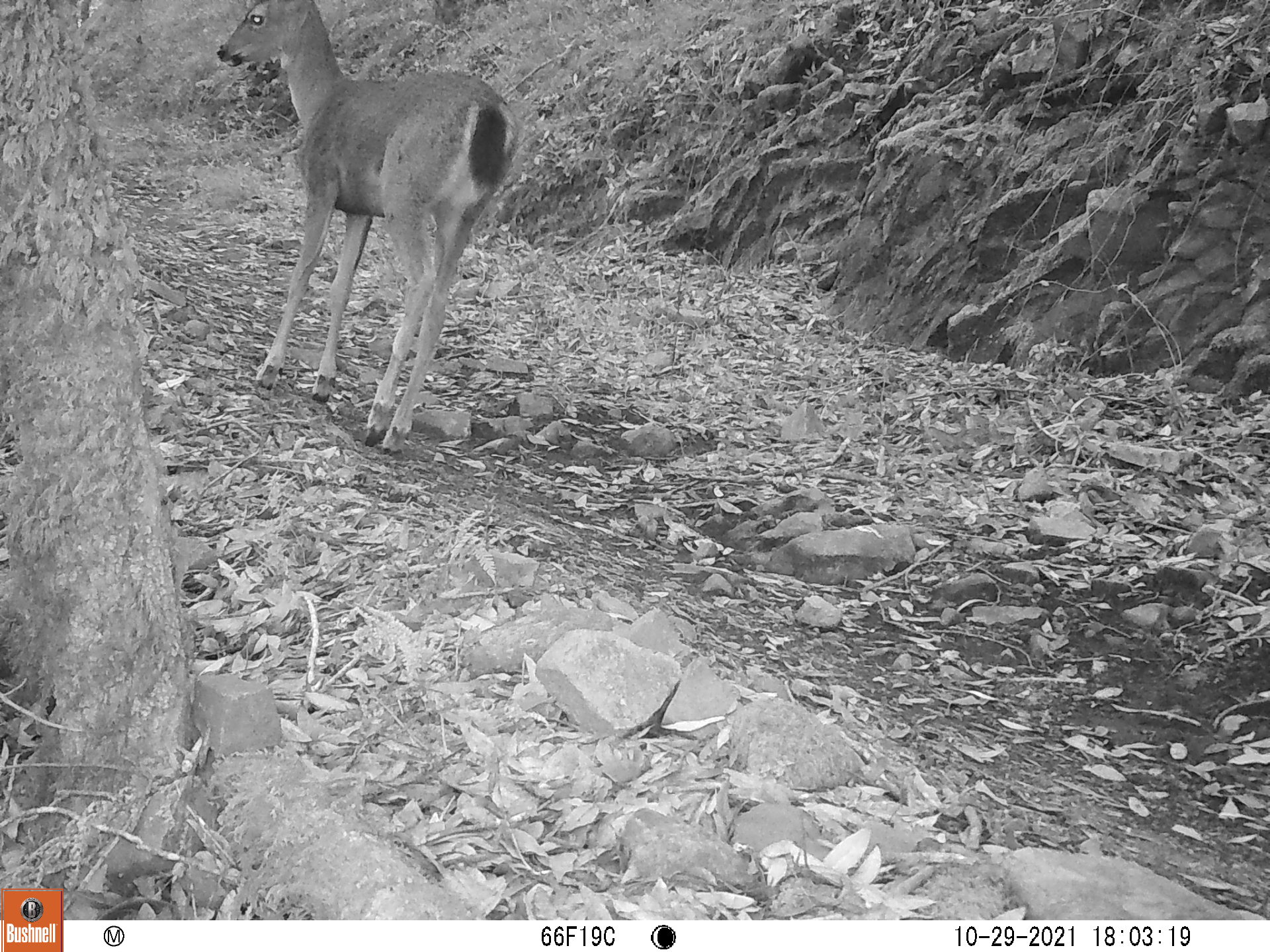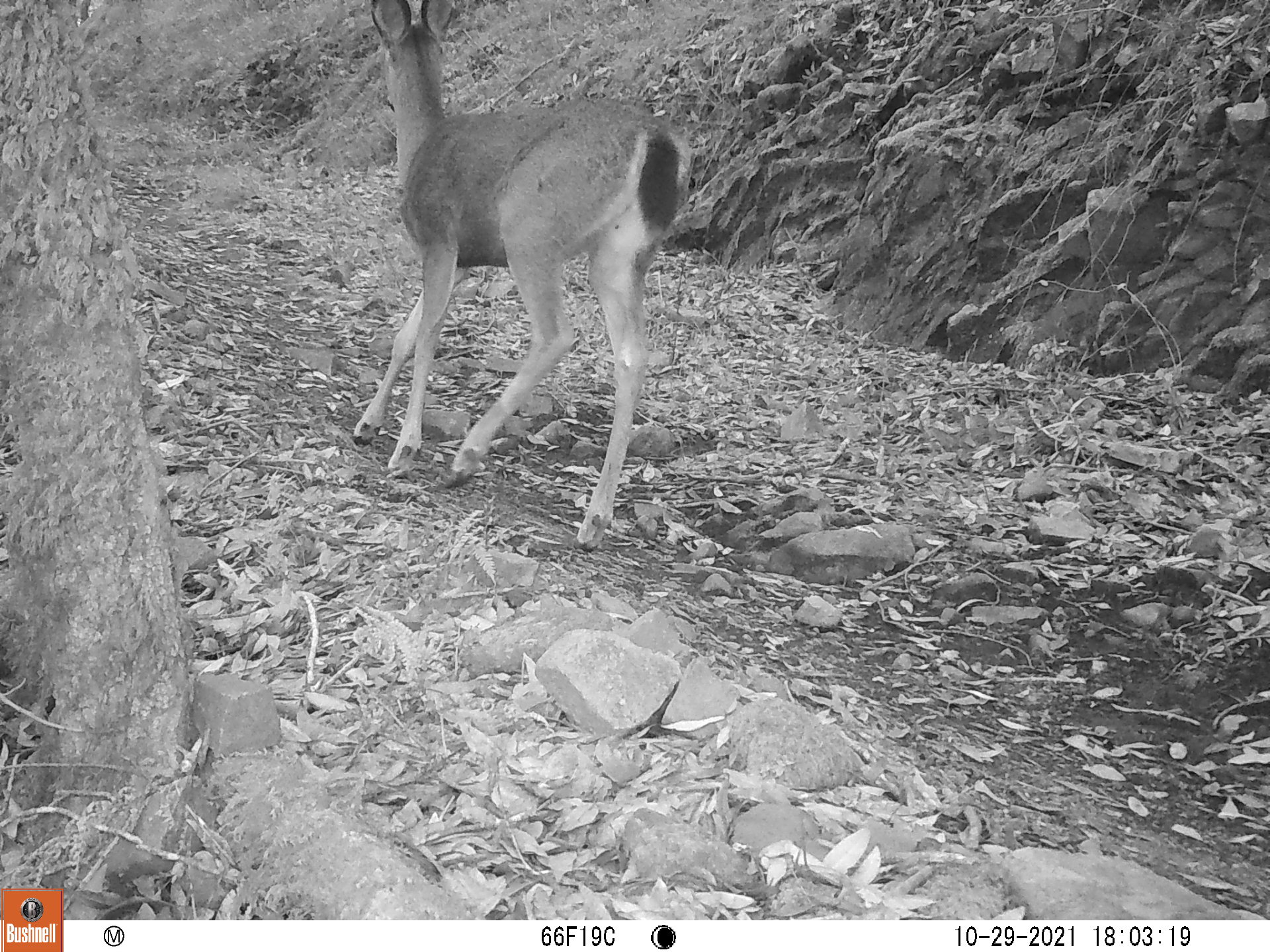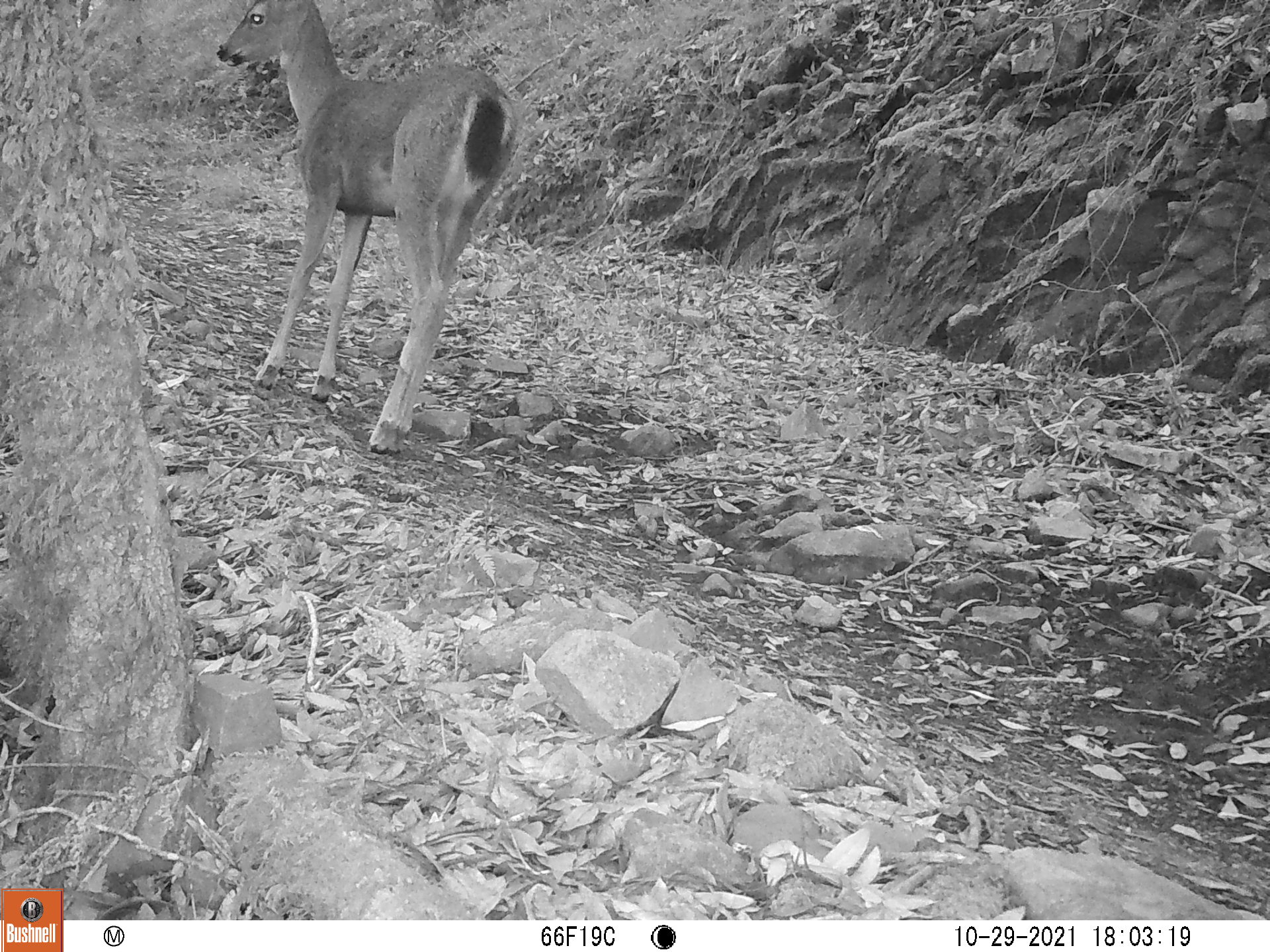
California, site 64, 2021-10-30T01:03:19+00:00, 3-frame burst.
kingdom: Animalia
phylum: Chordata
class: Mammalia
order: Artiodactyla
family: Cervidae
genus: Odocoileus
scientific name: Odocoileus hemionus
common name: mule deer